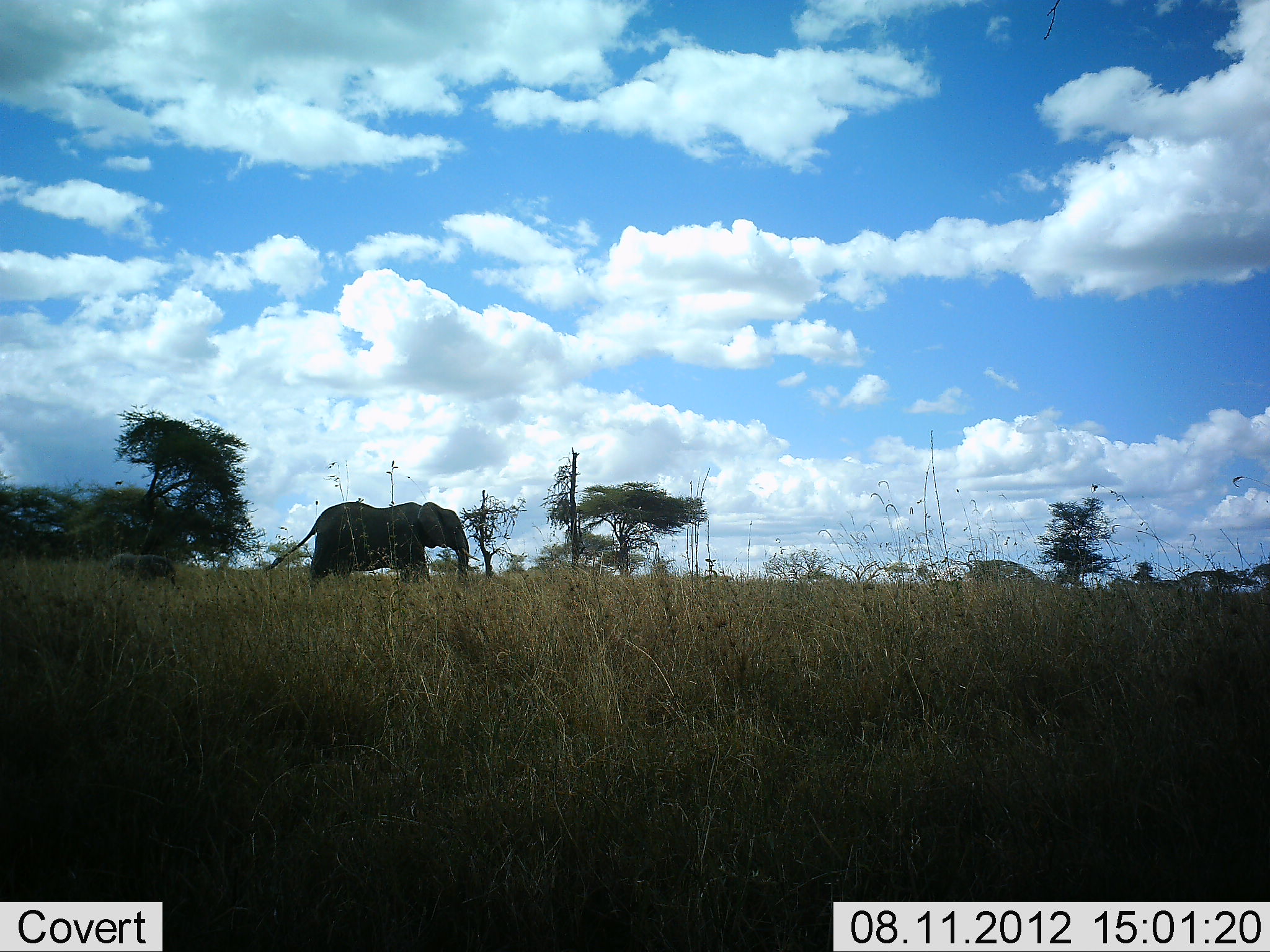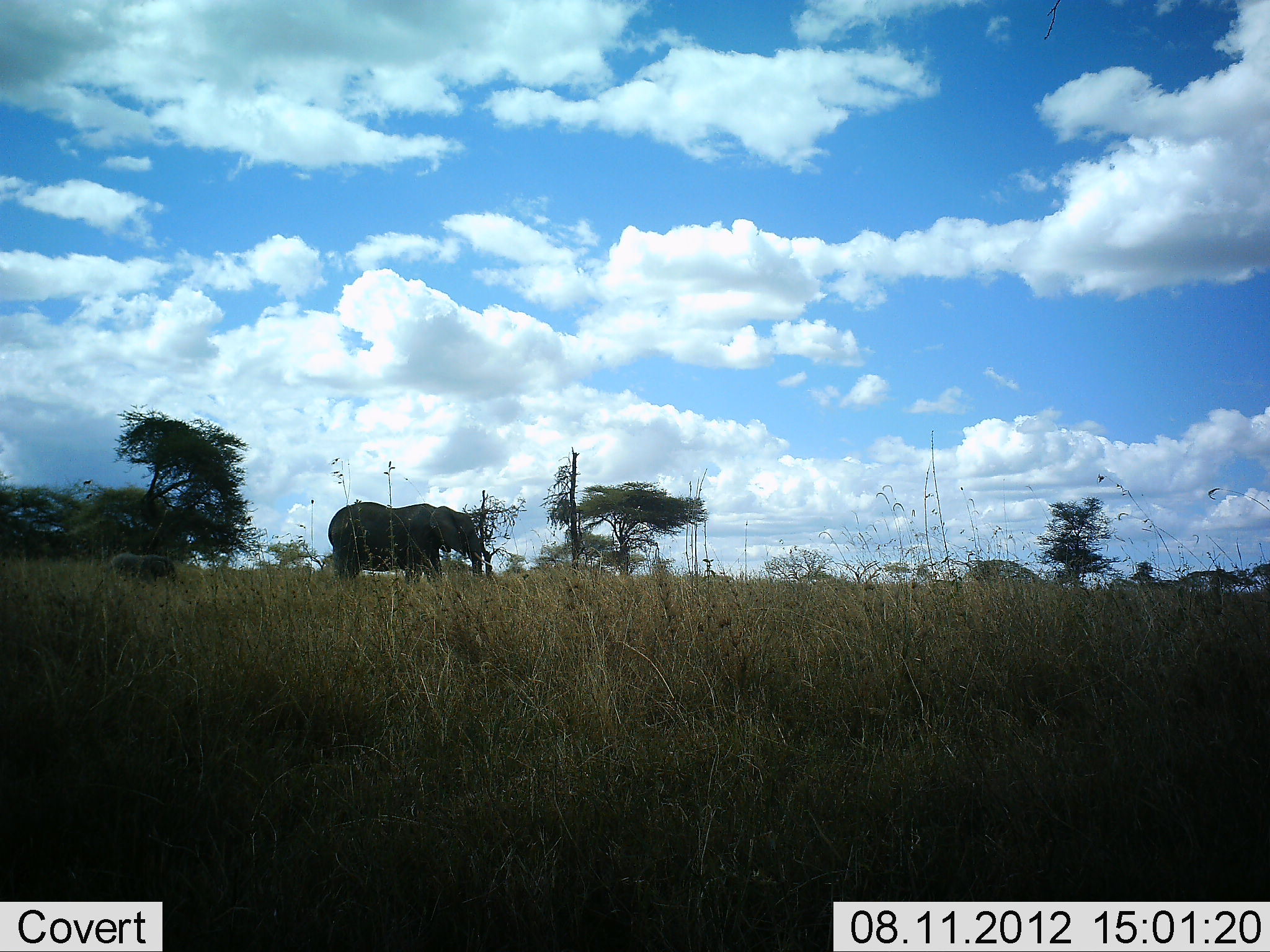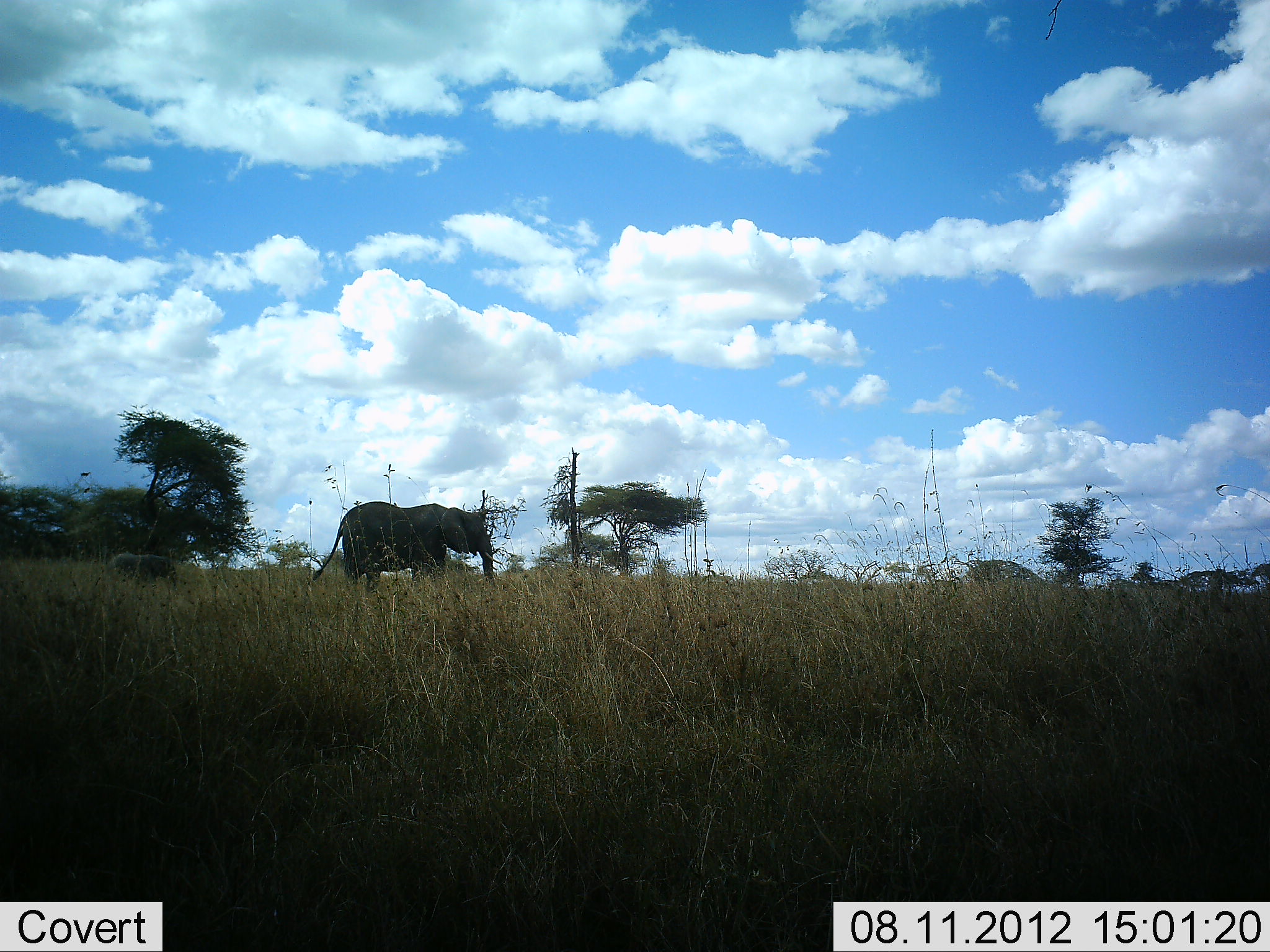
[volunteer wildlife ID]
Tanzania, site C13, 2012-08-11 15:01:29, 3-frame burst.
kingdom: Animalia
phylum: Chordata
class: Mammalia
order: Proboscidea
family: Elephantidae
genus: Loxodonta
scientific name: Loxodonta africana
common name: african bush elephant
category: elephant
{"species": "elephant (african bush elephant) (Loxodonta africana)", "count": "2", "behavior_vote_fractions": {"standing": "36%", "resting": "0%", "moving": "100%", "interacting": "0%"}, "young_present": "55%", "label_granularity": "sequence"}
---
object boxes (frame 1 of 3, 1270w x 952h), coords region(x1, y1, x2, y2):
animal: region(263, 501, 471, 584); region(105, 552, 177, 590)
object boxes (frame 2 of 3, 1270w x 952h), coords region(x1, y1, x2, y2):
animal: region(326, 497, 493, 588); region(104, 553, 179, 591)